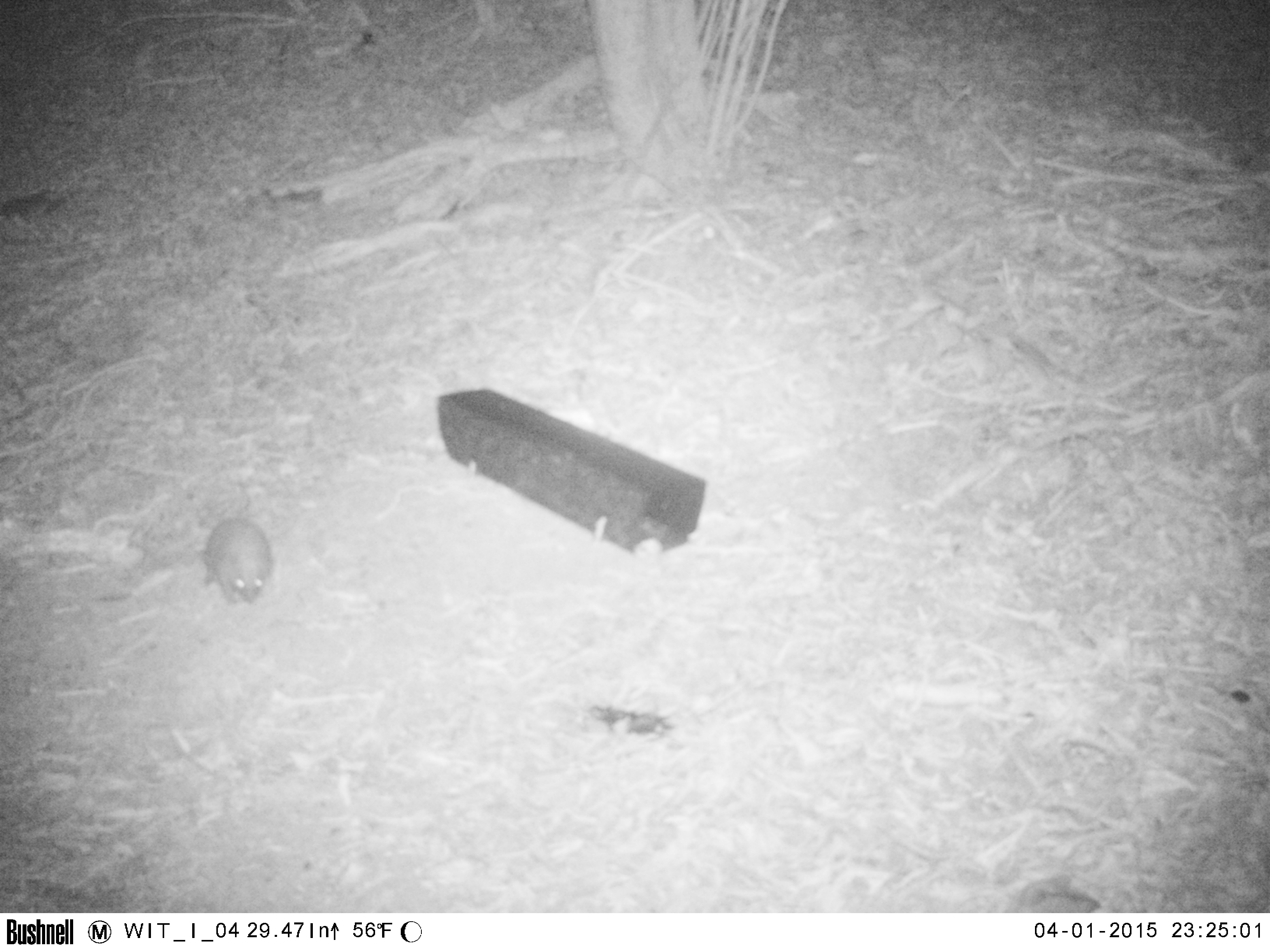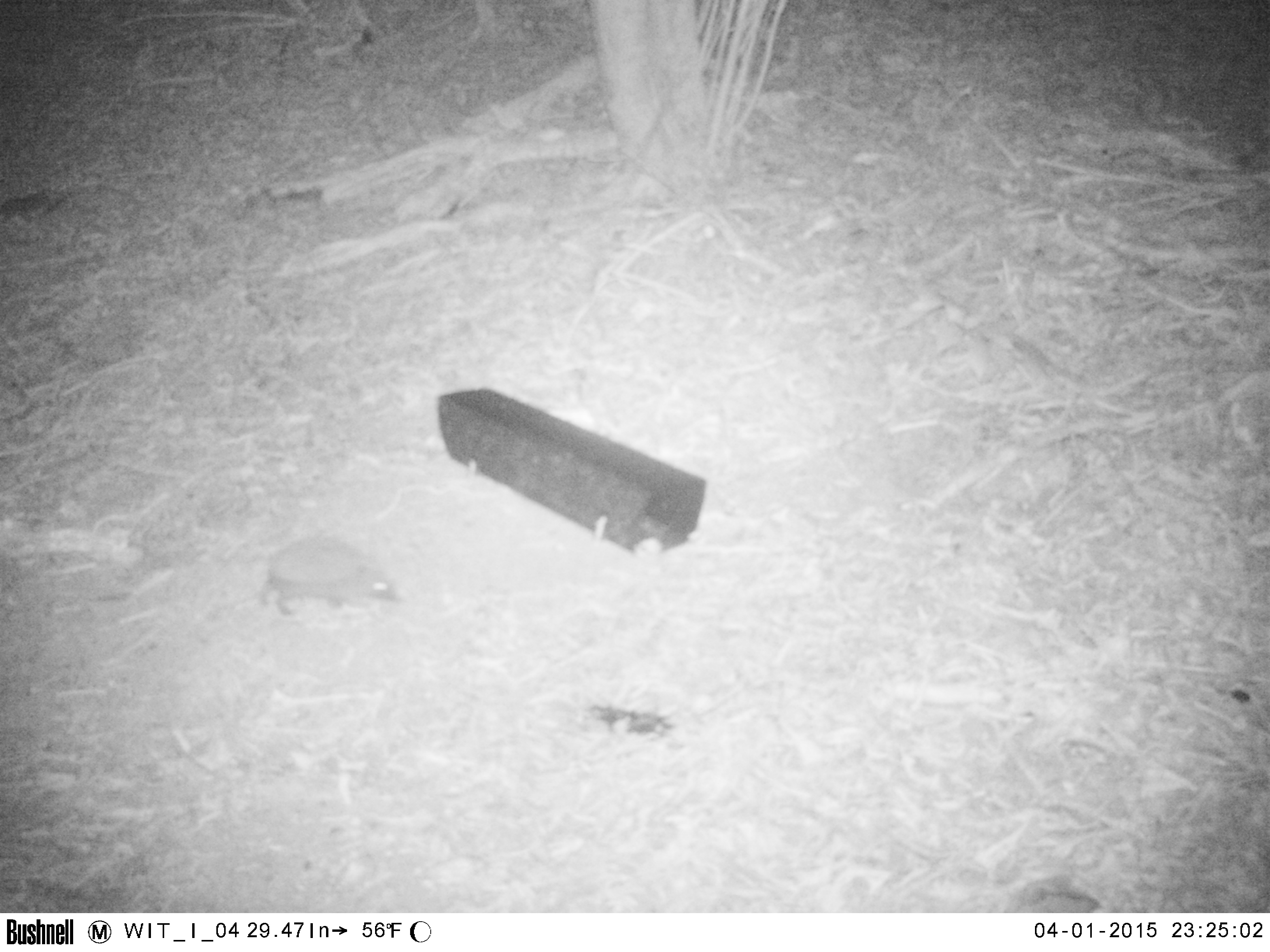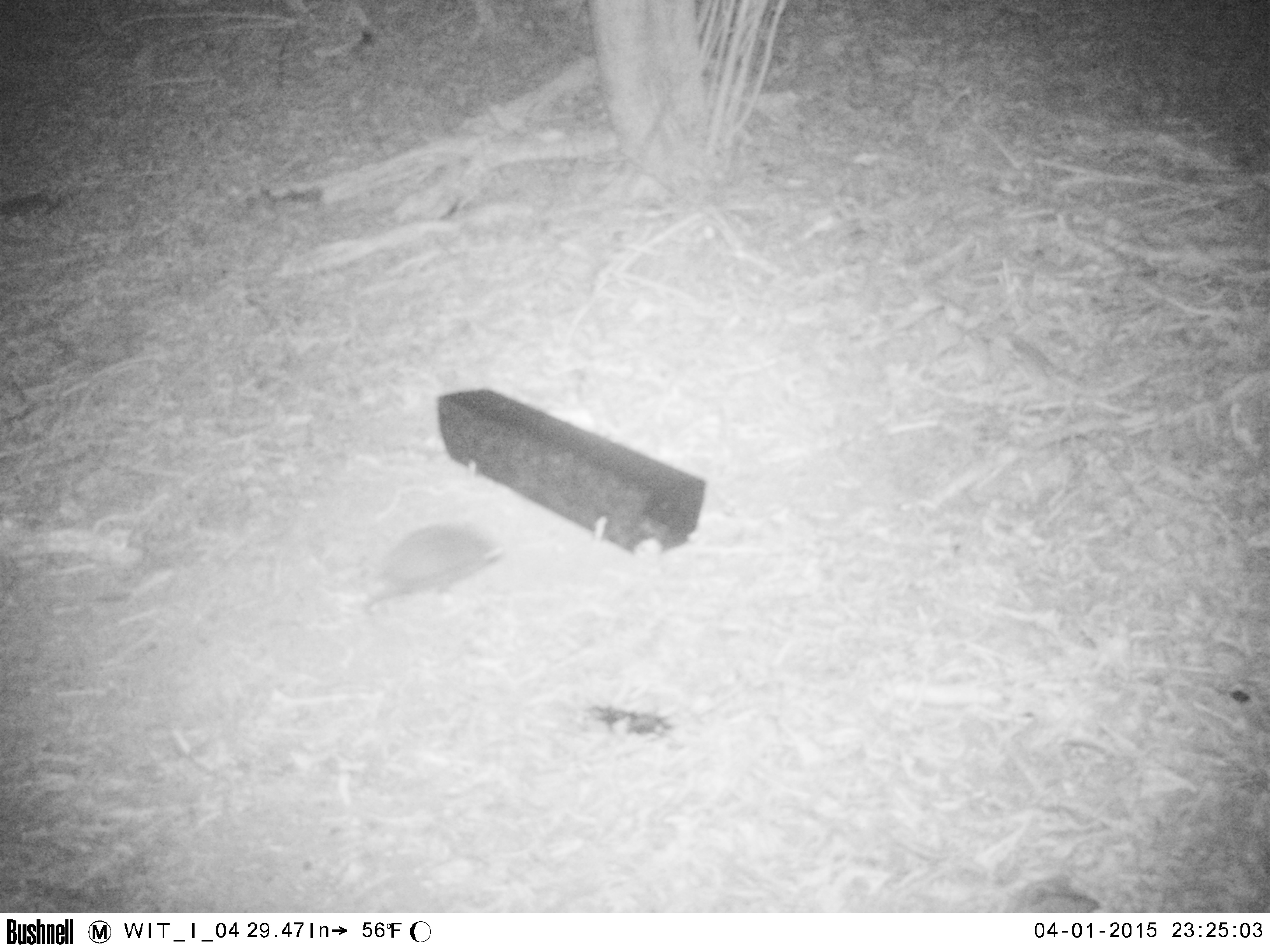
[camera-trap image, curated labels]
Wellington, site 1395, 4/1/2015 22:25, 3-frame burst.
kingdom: Animalia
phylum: Chordata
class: Mammalia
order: Eulipotyphla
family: Erinaceidae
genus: Erinaceus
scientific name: Erinaceus europaeus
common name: hedgehog